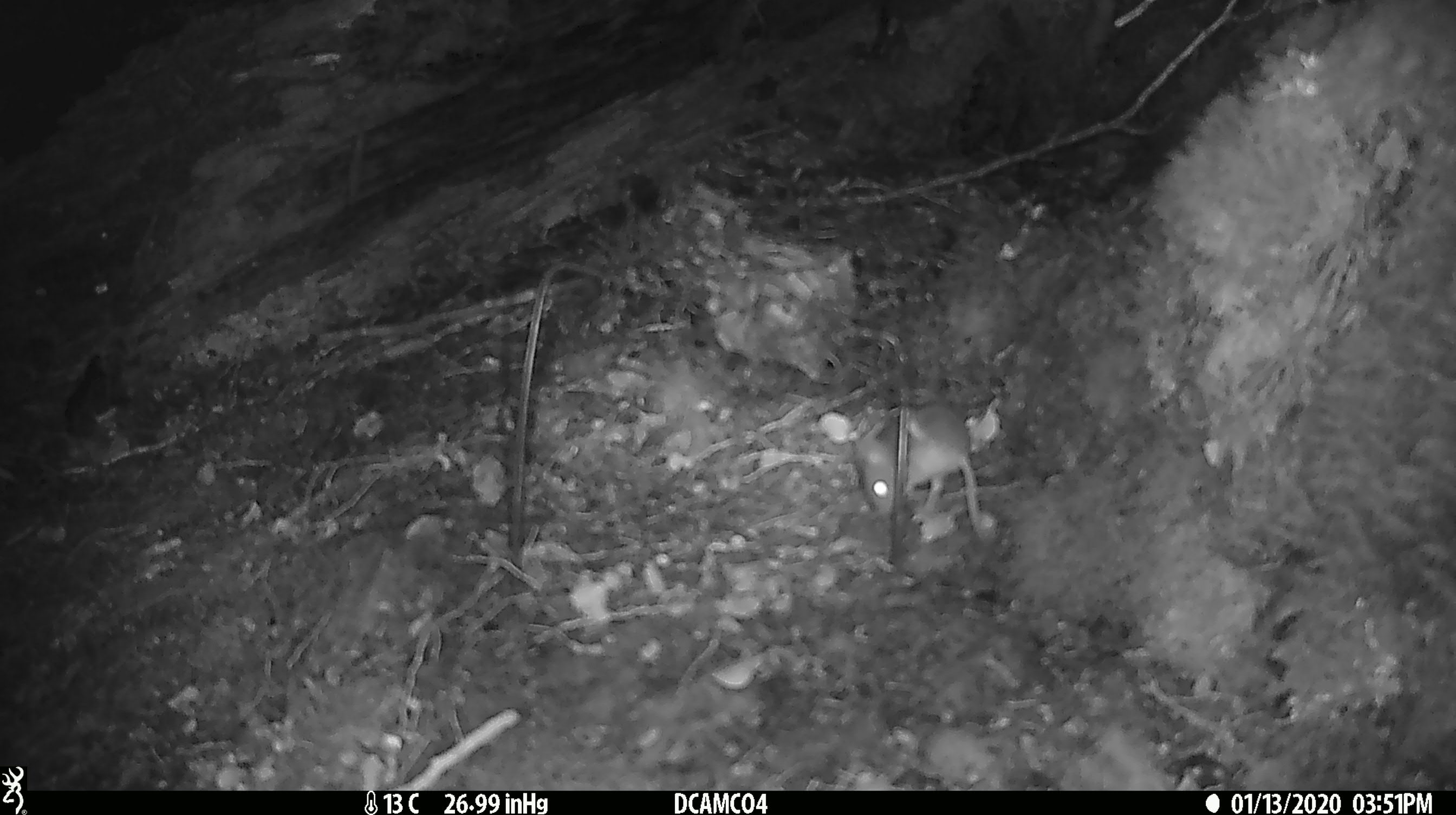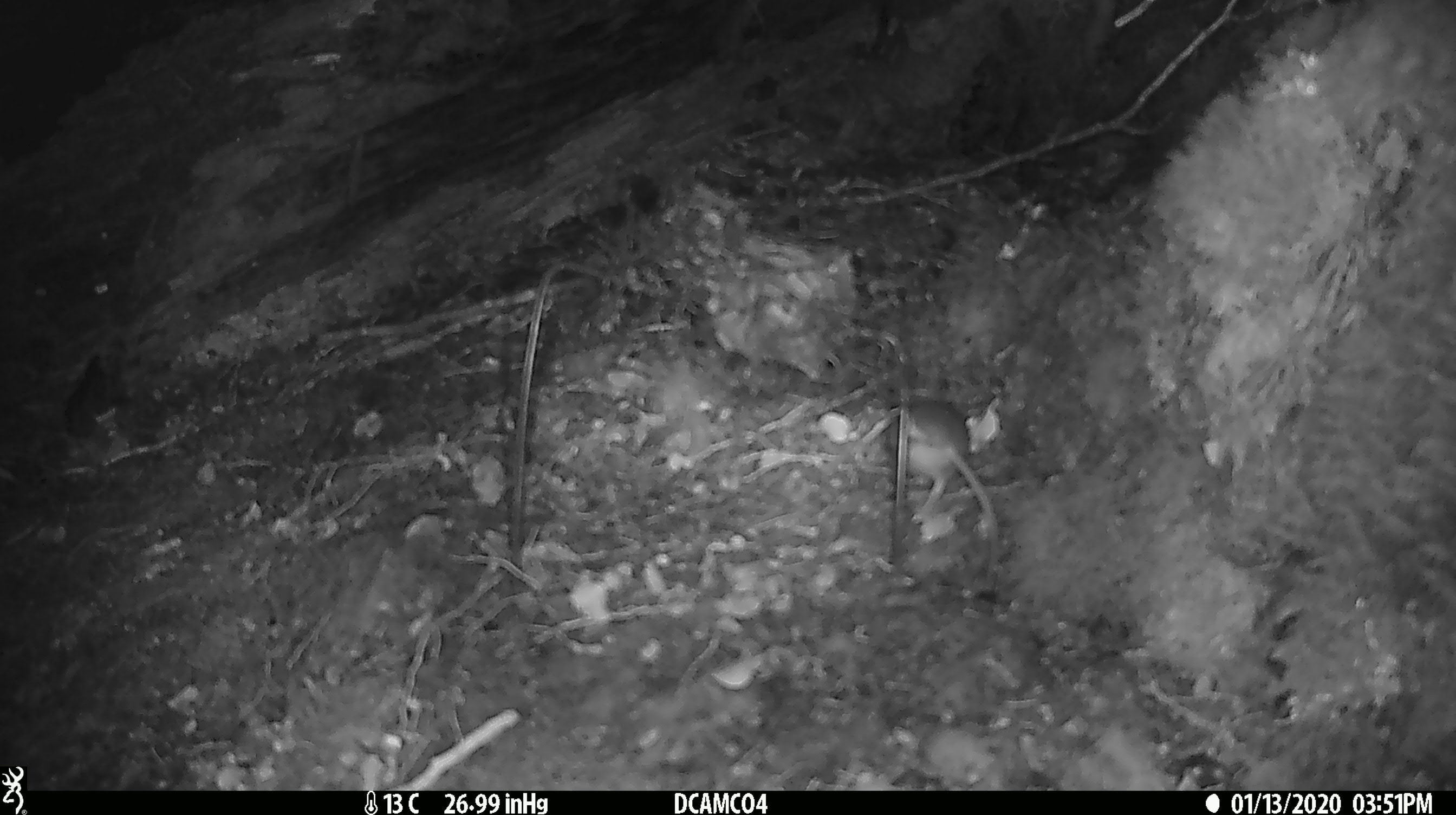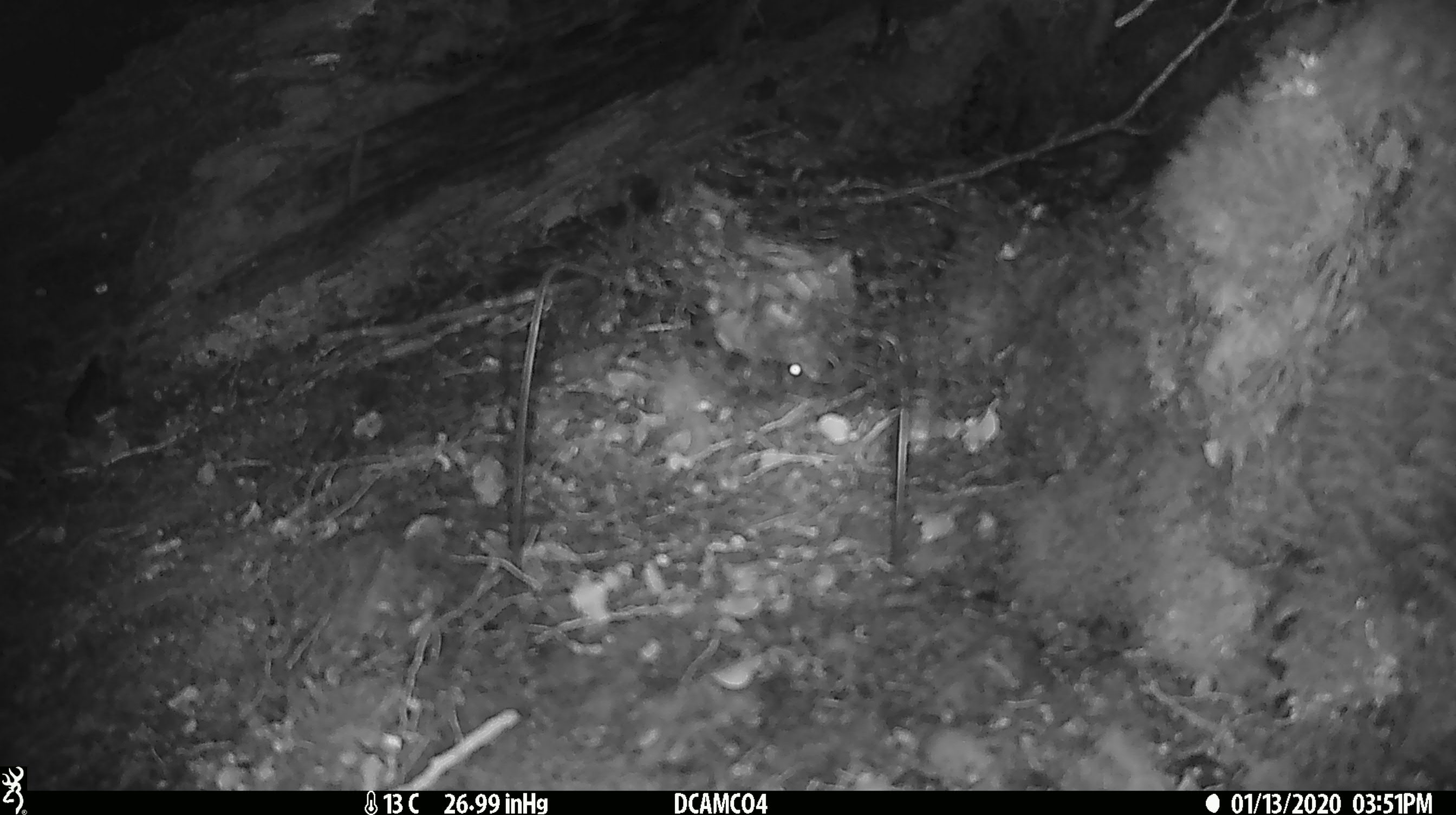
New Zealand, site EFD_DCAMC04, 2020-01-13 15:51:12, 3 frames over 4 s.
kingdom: Animalia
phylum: Chordata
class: Mammalia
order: Rodentia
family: Muridae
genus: Mus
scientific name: Mus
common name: mouse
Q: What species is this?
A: Mouse (Mus).